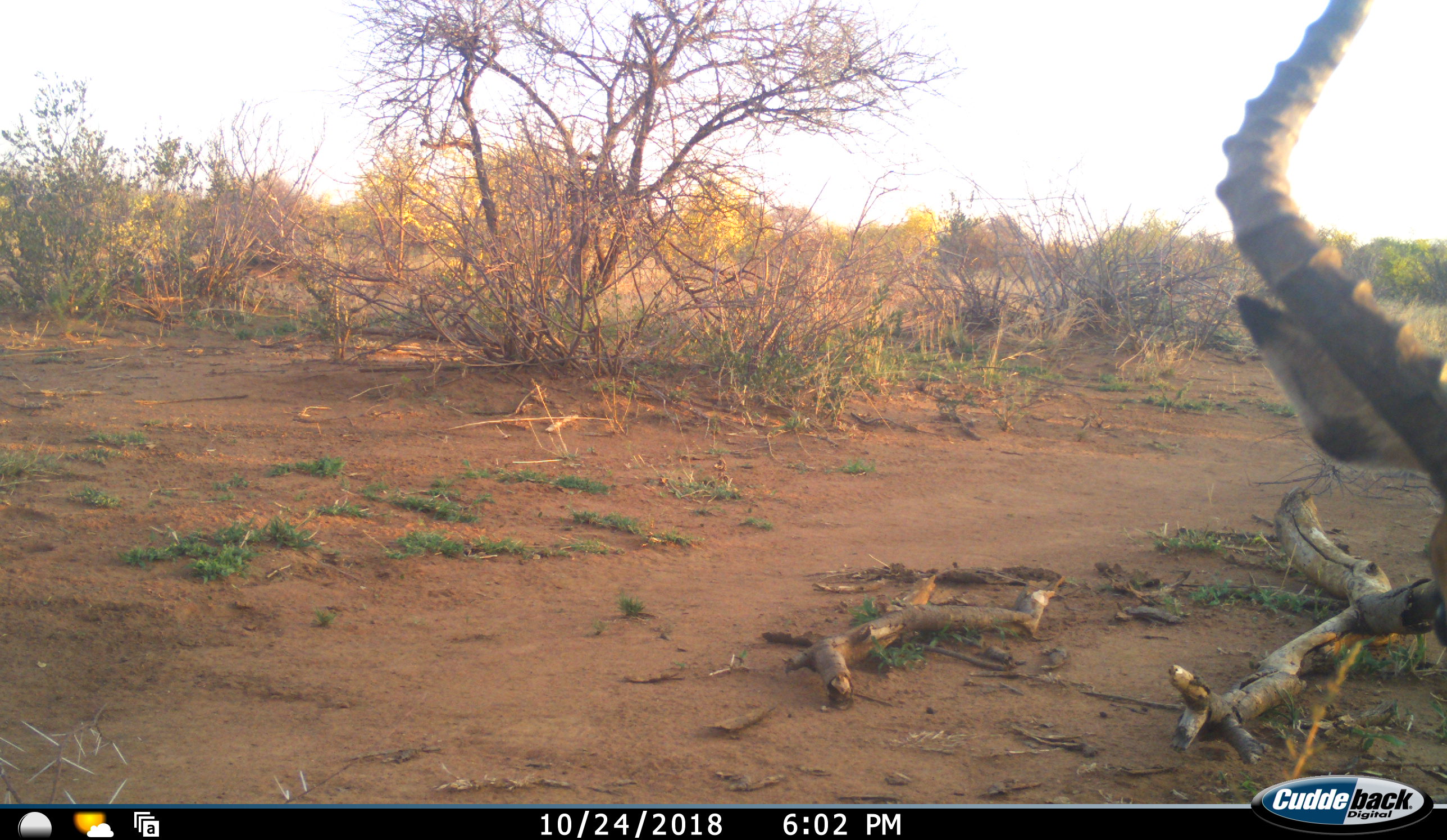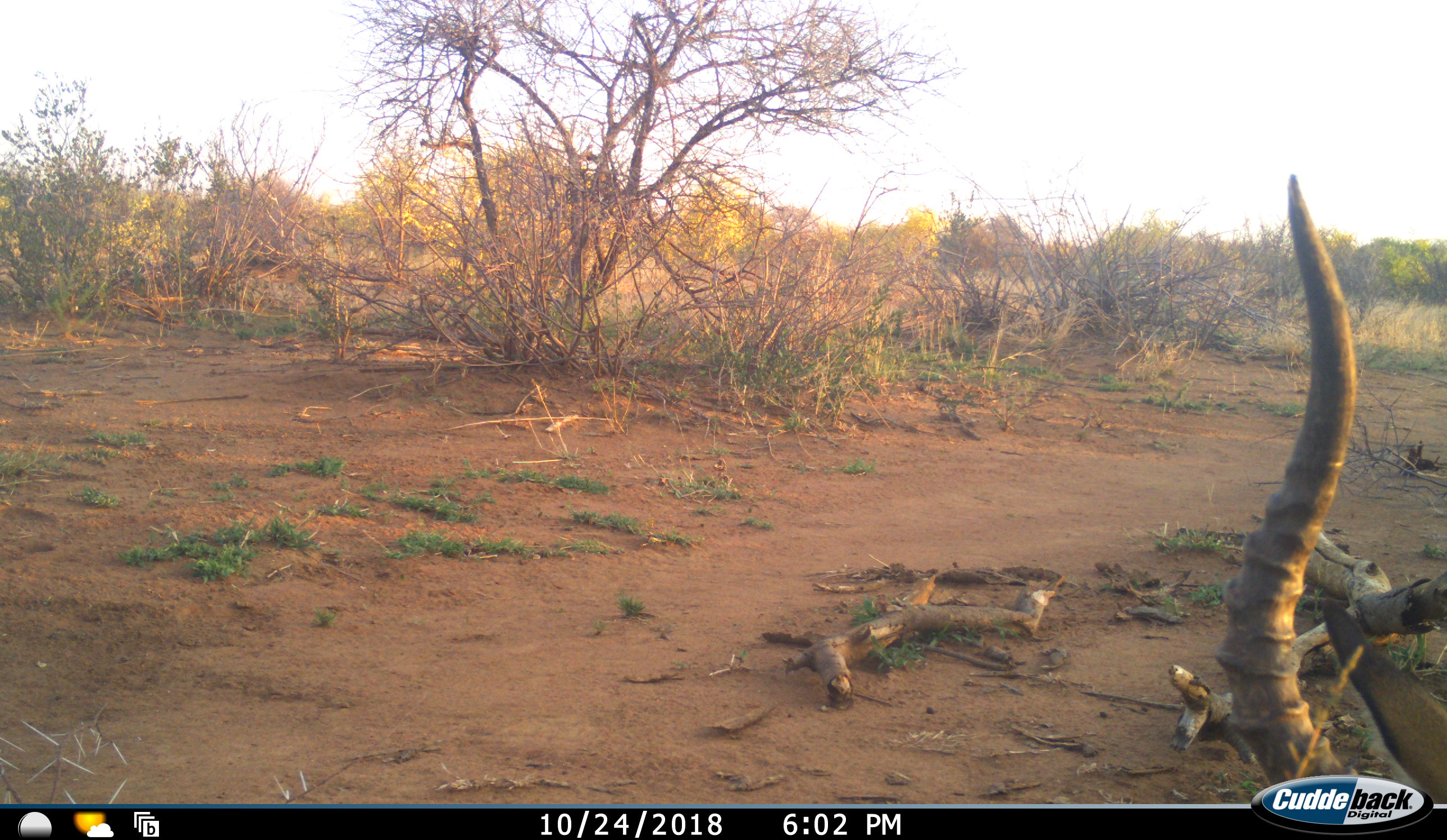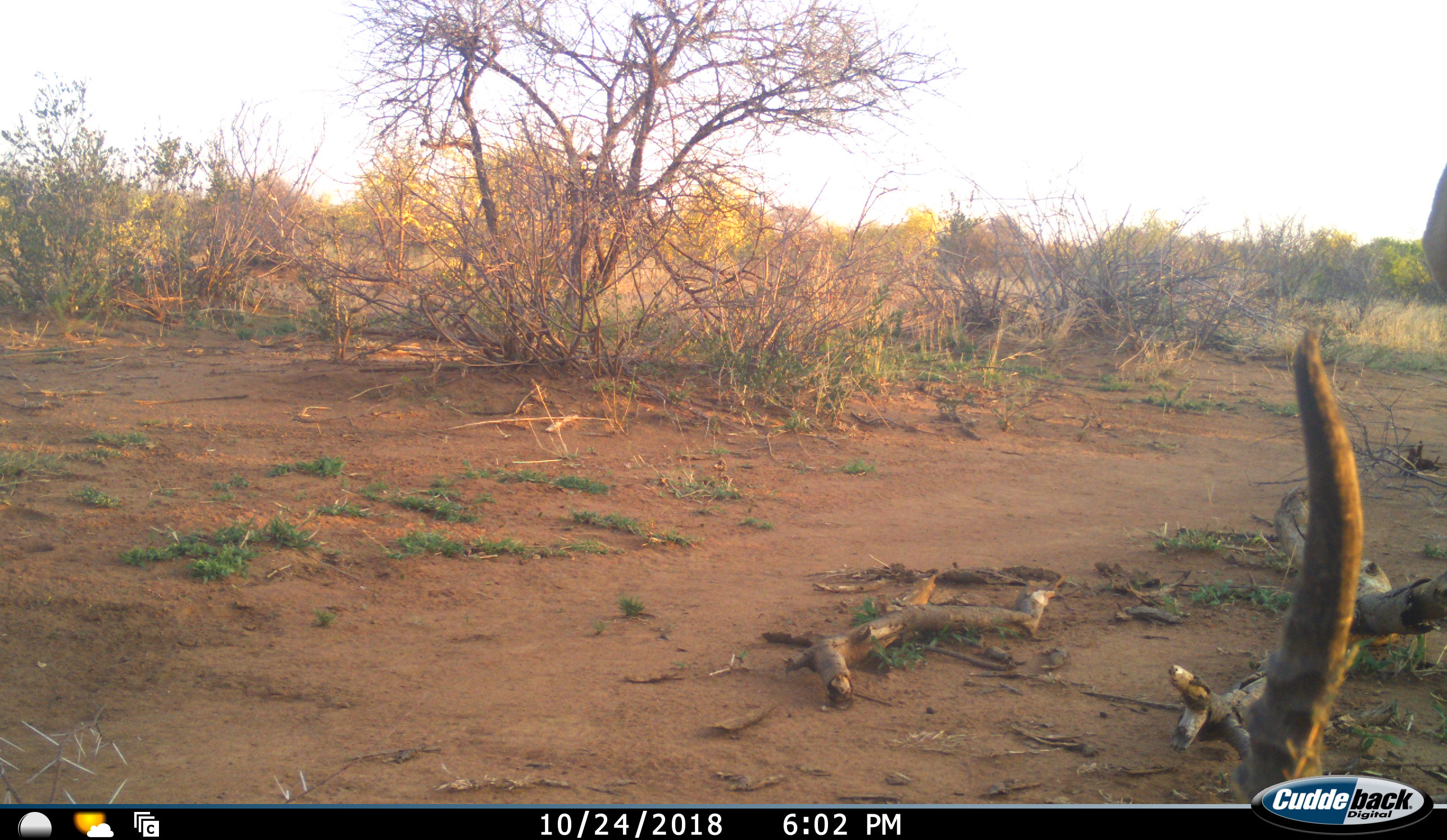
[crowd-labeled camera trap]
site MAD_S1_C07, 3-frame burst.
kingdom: Animalia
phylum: Chordata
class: Mammalia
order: Artiodactyla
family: Bovidae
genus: Aepyceros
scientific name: Aepyceros melampus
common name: impala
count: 1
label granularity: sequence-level